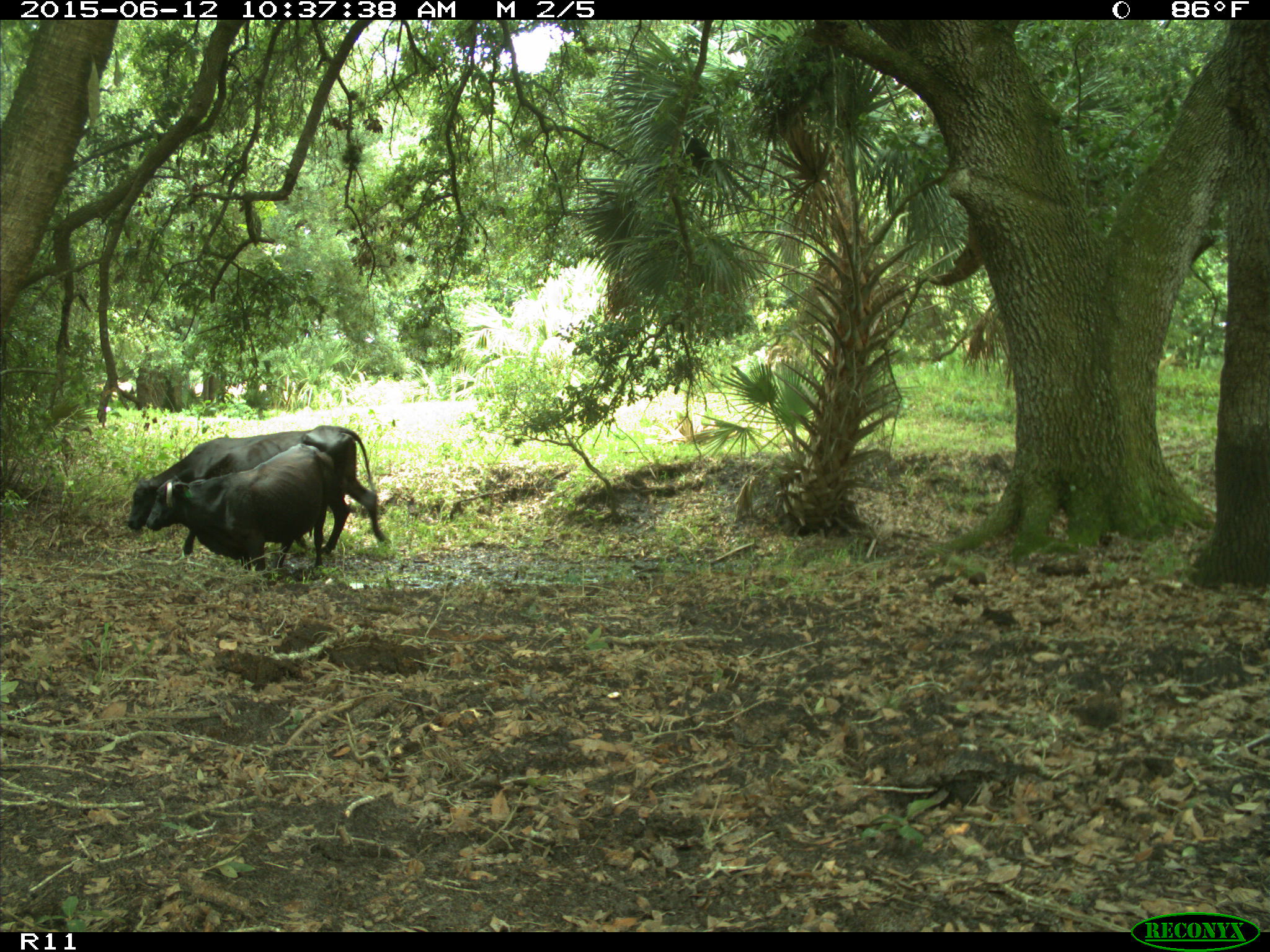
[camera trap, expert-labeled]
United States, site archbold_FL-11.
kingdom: Animalia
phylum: Chordata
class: Mammalia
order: Artiodactyla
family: Bovidae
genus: Bos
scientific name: Bos taurus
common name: domestic cow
Bos taurus (domestic cow).